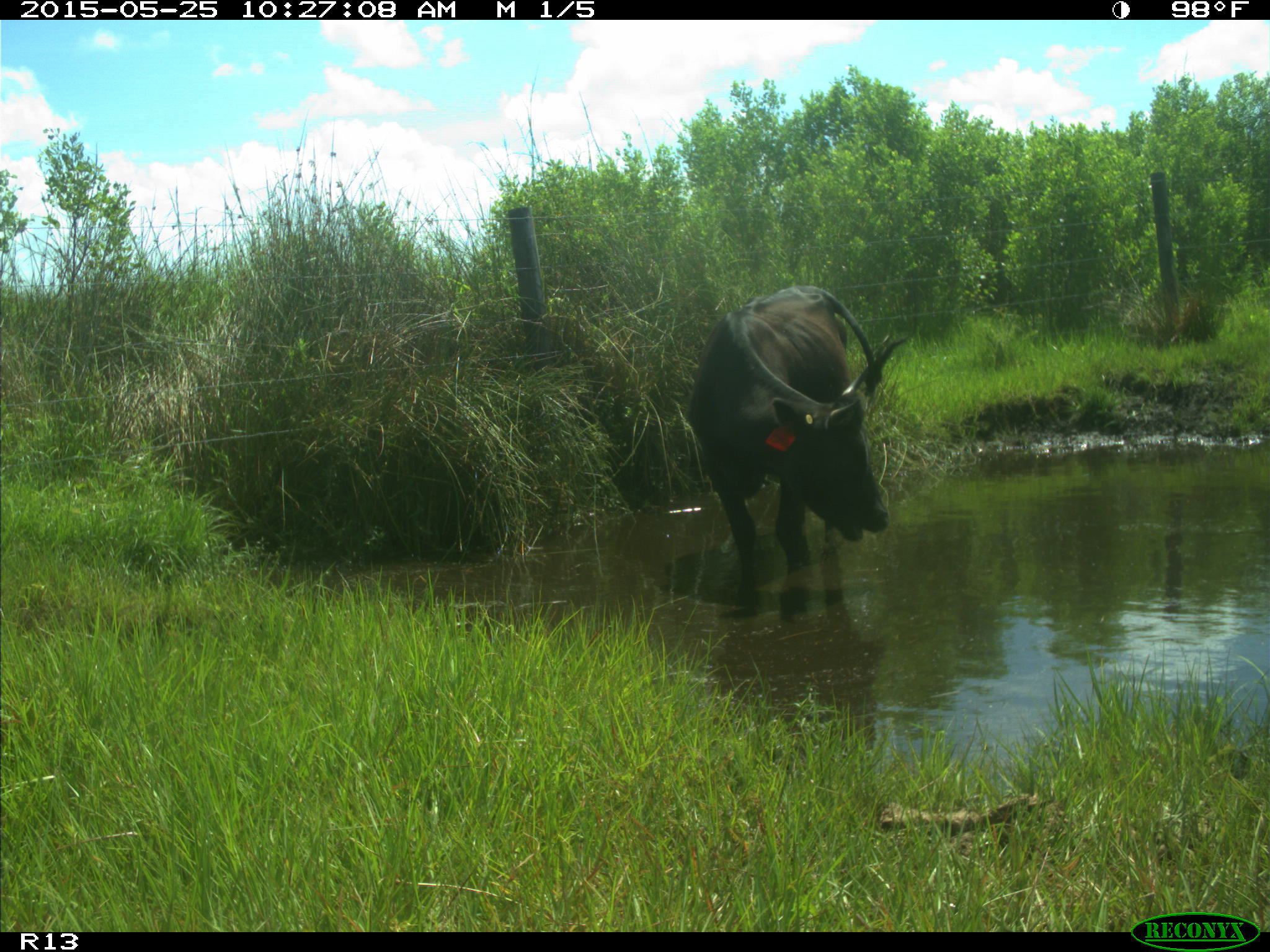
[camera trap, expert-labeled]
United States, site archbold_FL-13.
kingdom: Animalia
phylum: Chordata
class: Mammalia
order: Artiodactyla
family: Bovidae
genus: Bos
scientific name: Bos taurus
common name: domestic cow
Bos taurus (domestic cow).